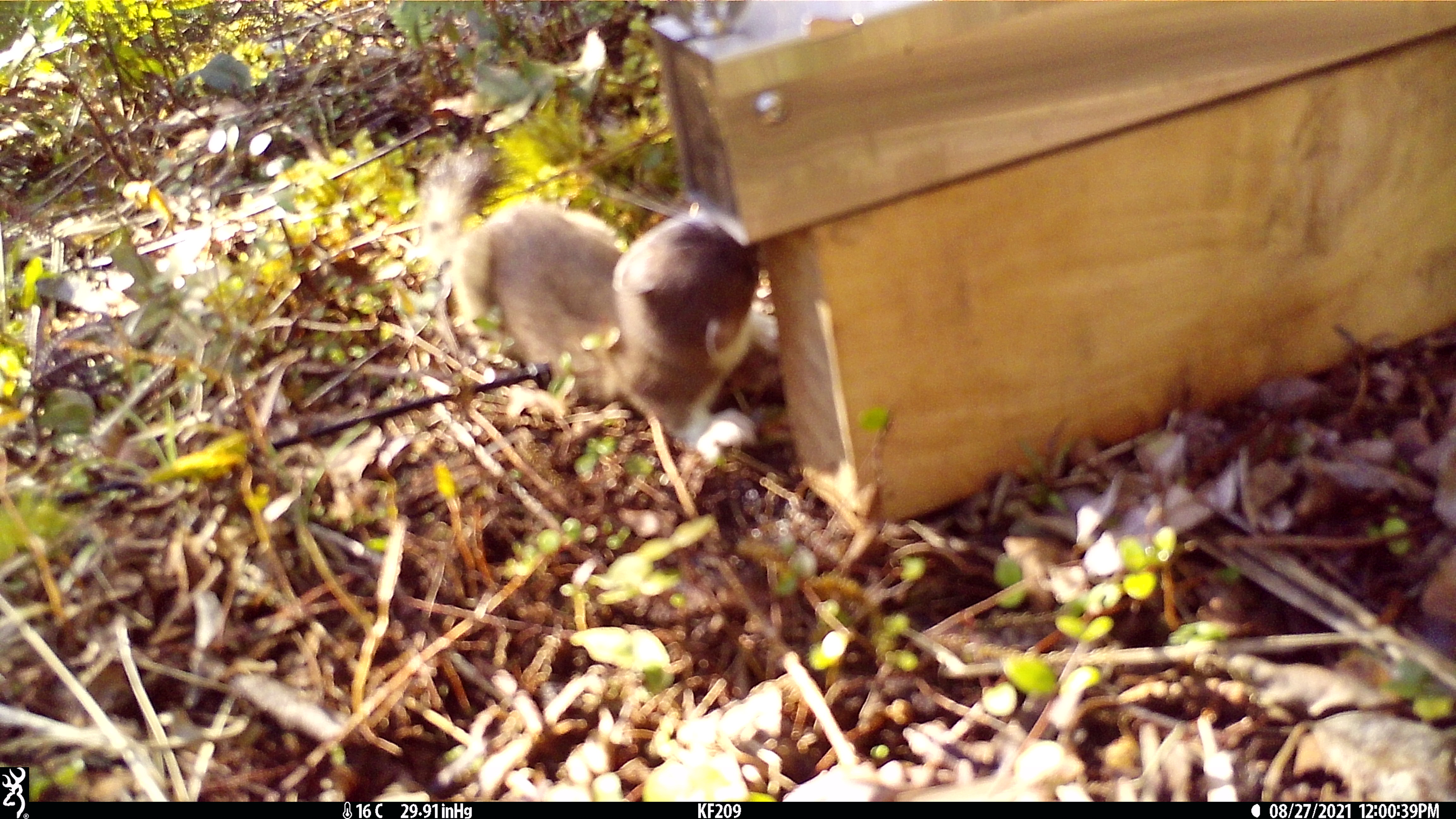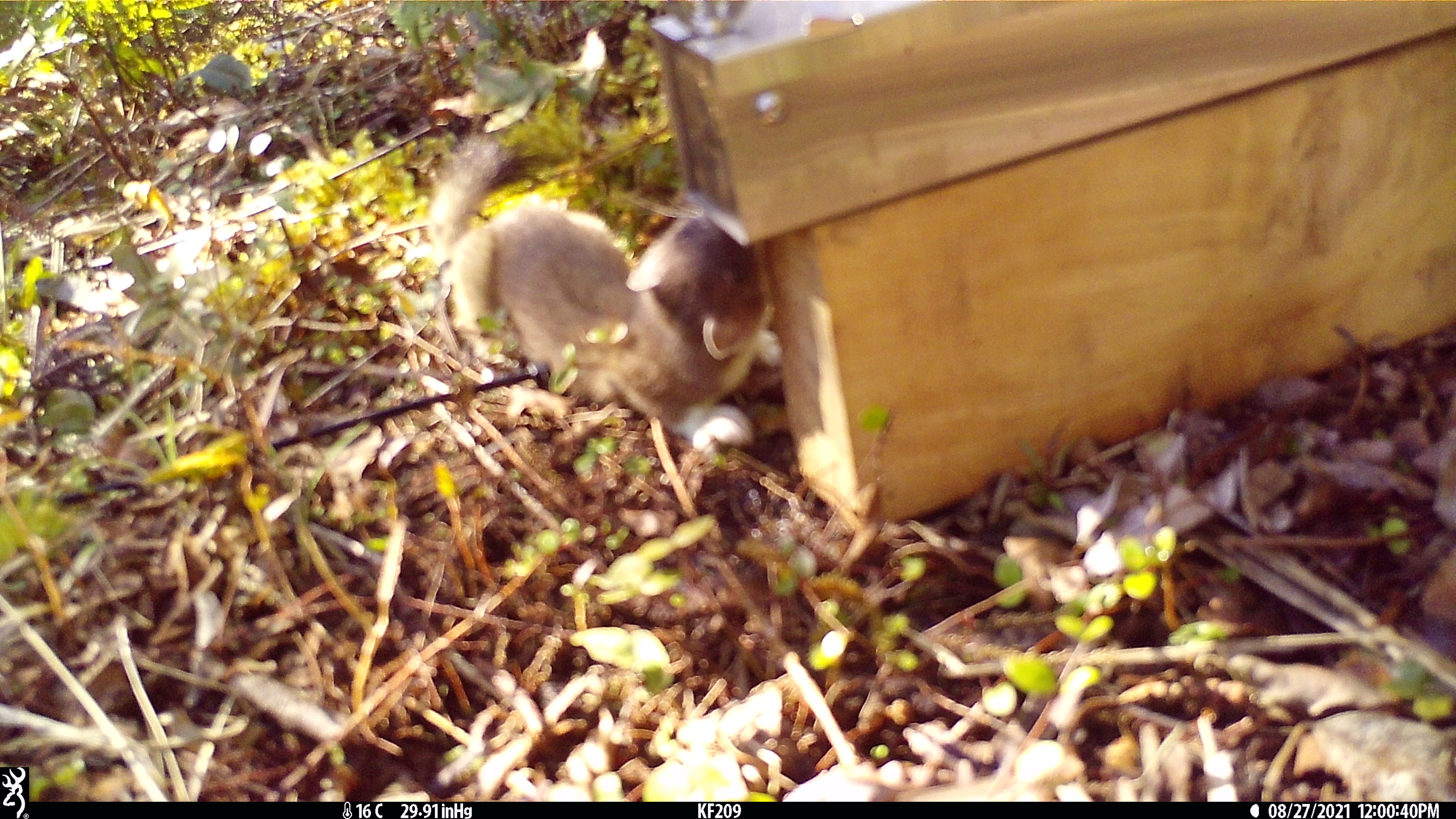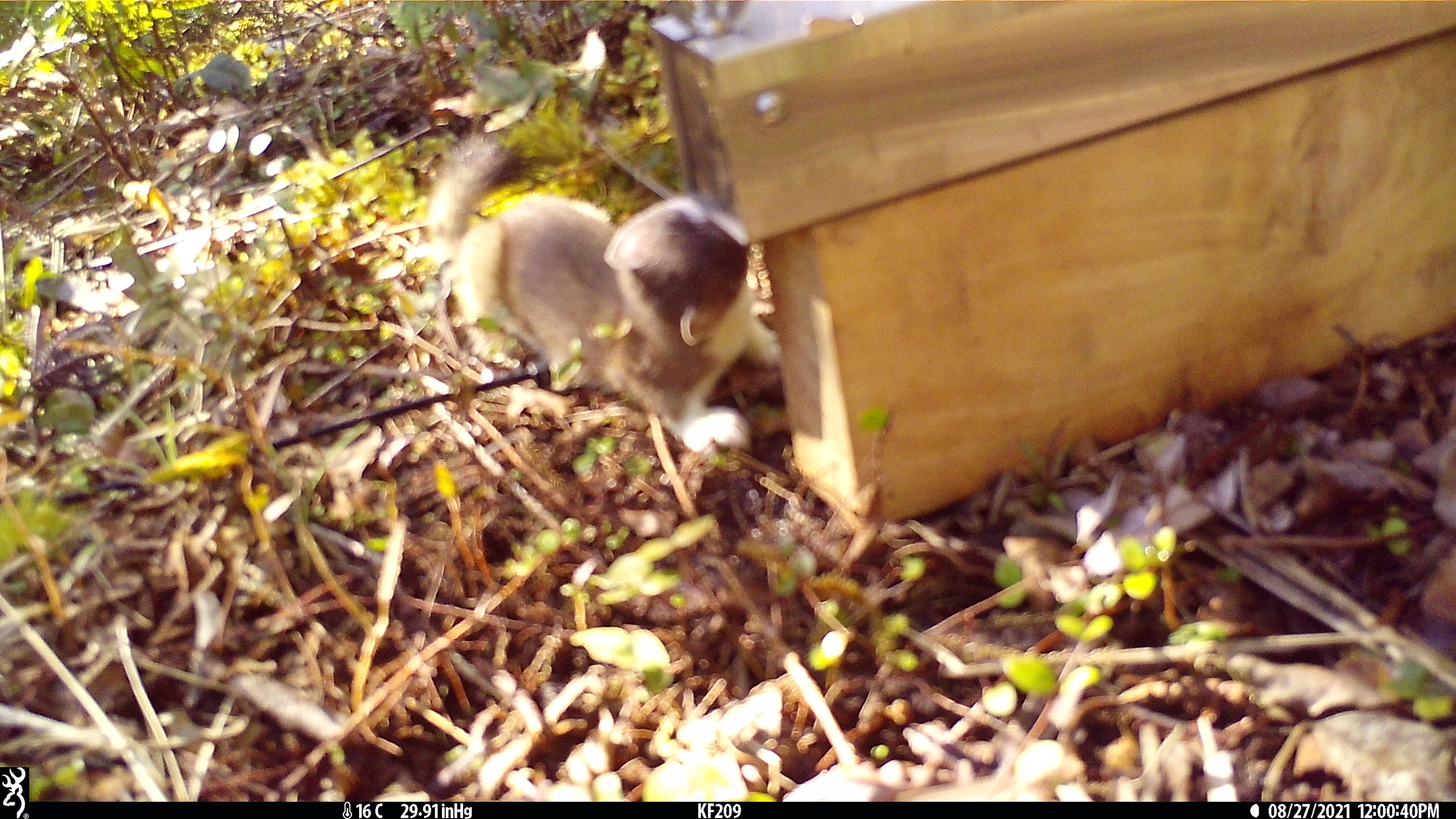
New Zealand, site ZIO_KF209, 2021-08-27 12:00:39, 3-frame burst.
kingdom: Animalia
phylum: Chordata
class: Mammalia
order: Carnivora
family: Mustelidae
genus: Mustela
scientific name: Mustela erminea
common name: stoat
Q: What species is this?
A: Stoat (Mustela erminea).